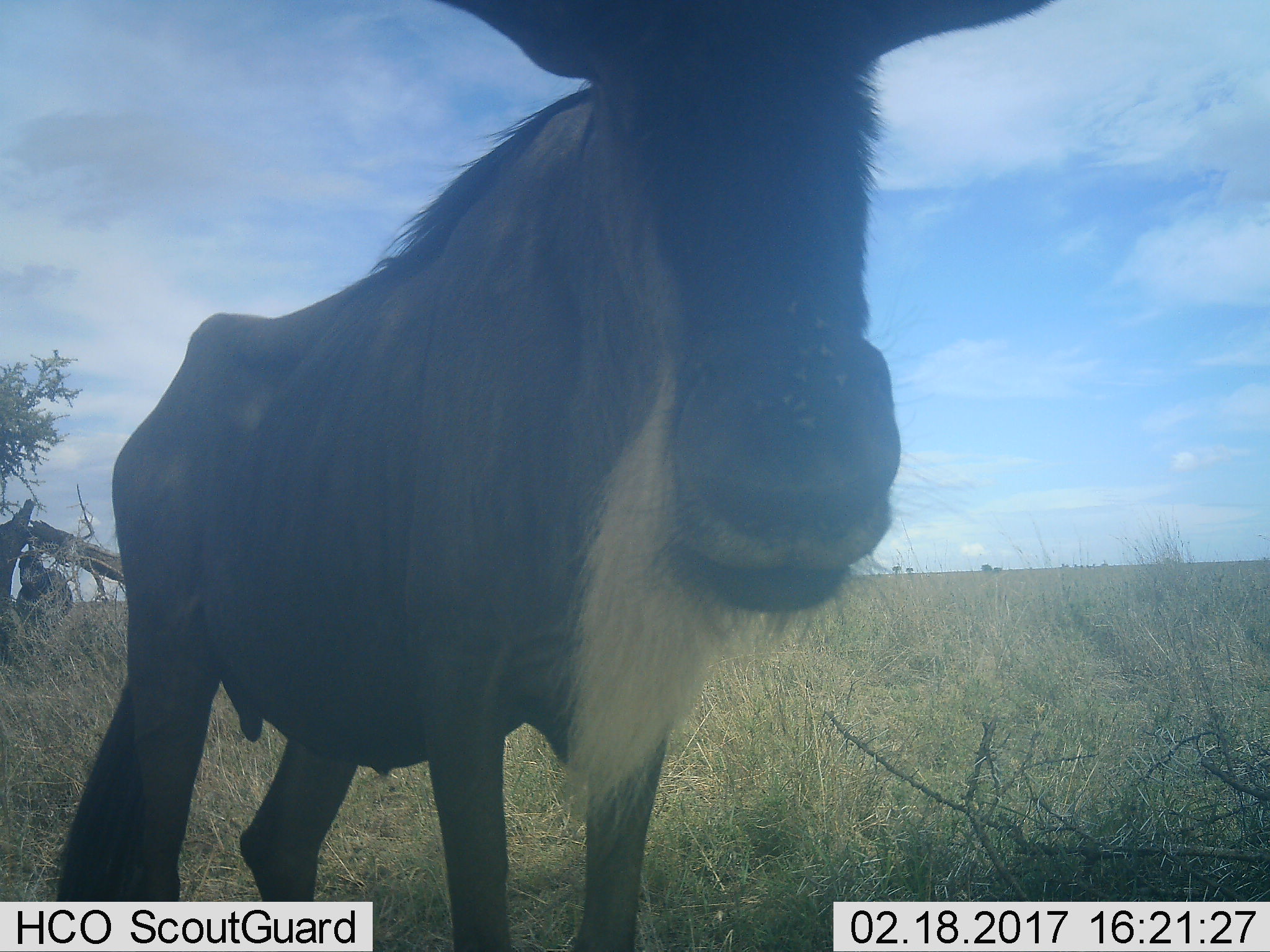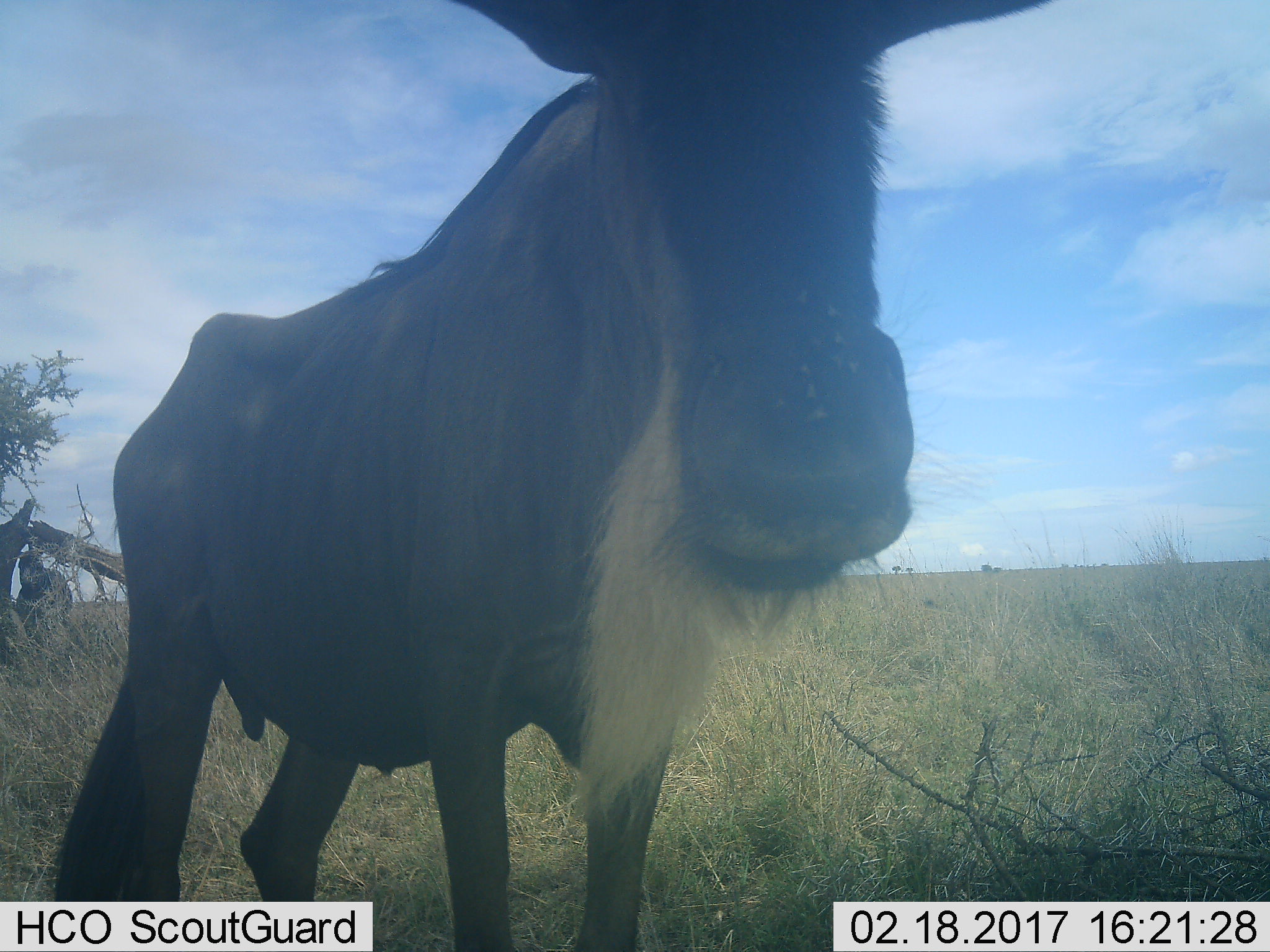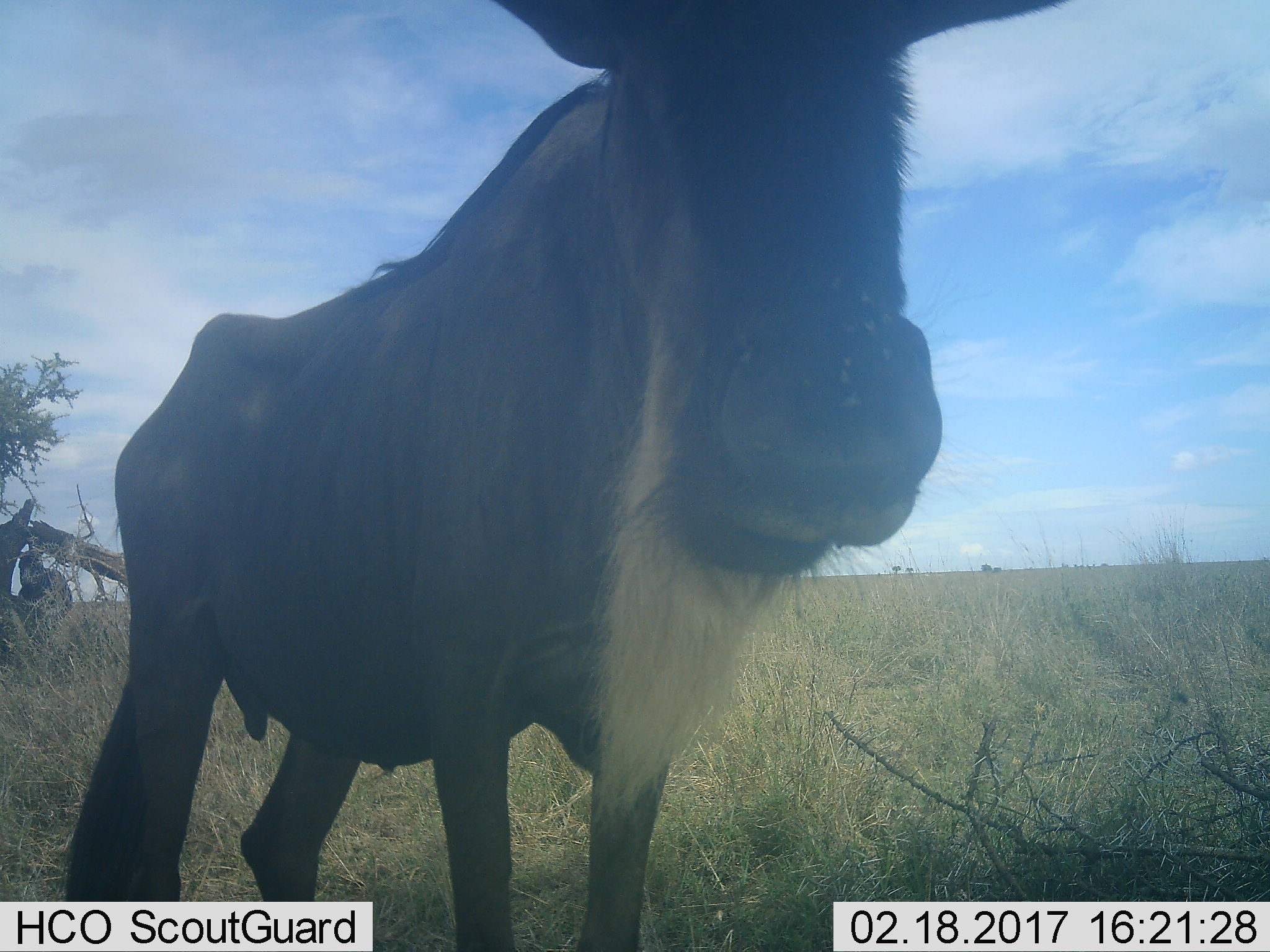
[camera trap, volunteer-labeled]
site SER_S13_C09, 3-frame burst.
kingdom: Animalia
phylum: Chordata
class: Mammalia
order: Artiodactyla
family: Bovidae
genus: Connochaetes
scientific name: Connochaetes taurinus taurinus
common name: blue wildebeest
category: wildebeestblue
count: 1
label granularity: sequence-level